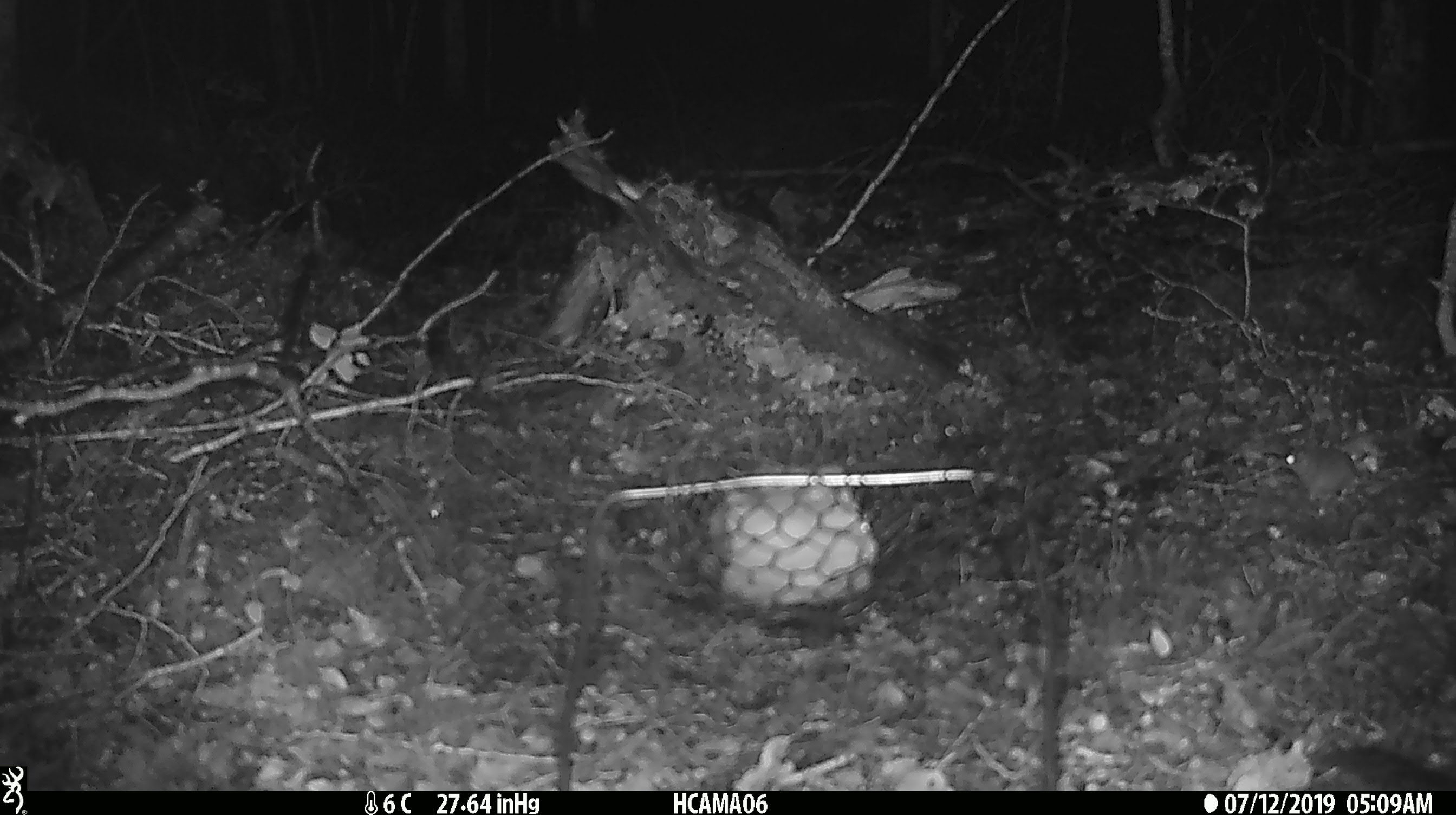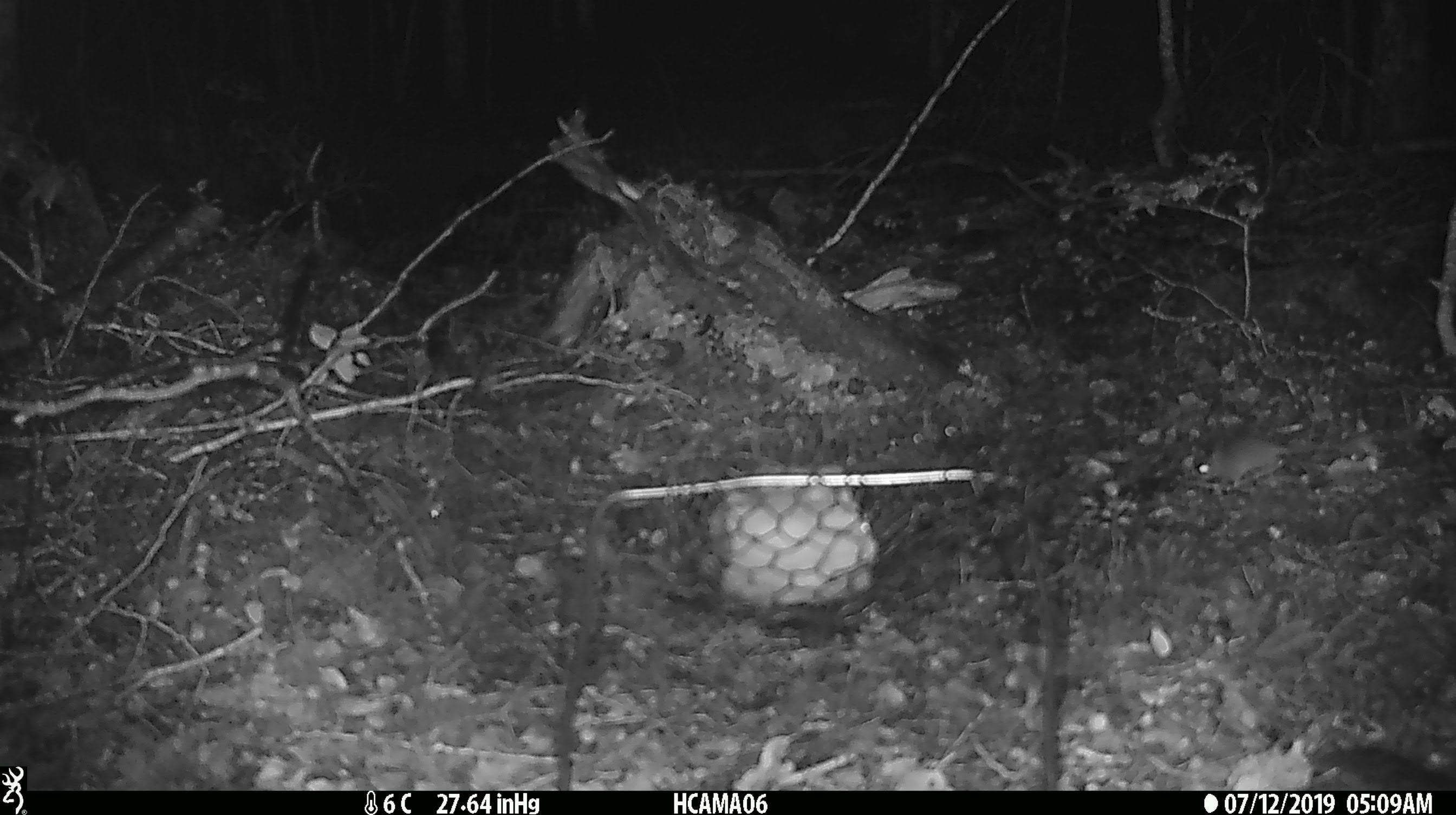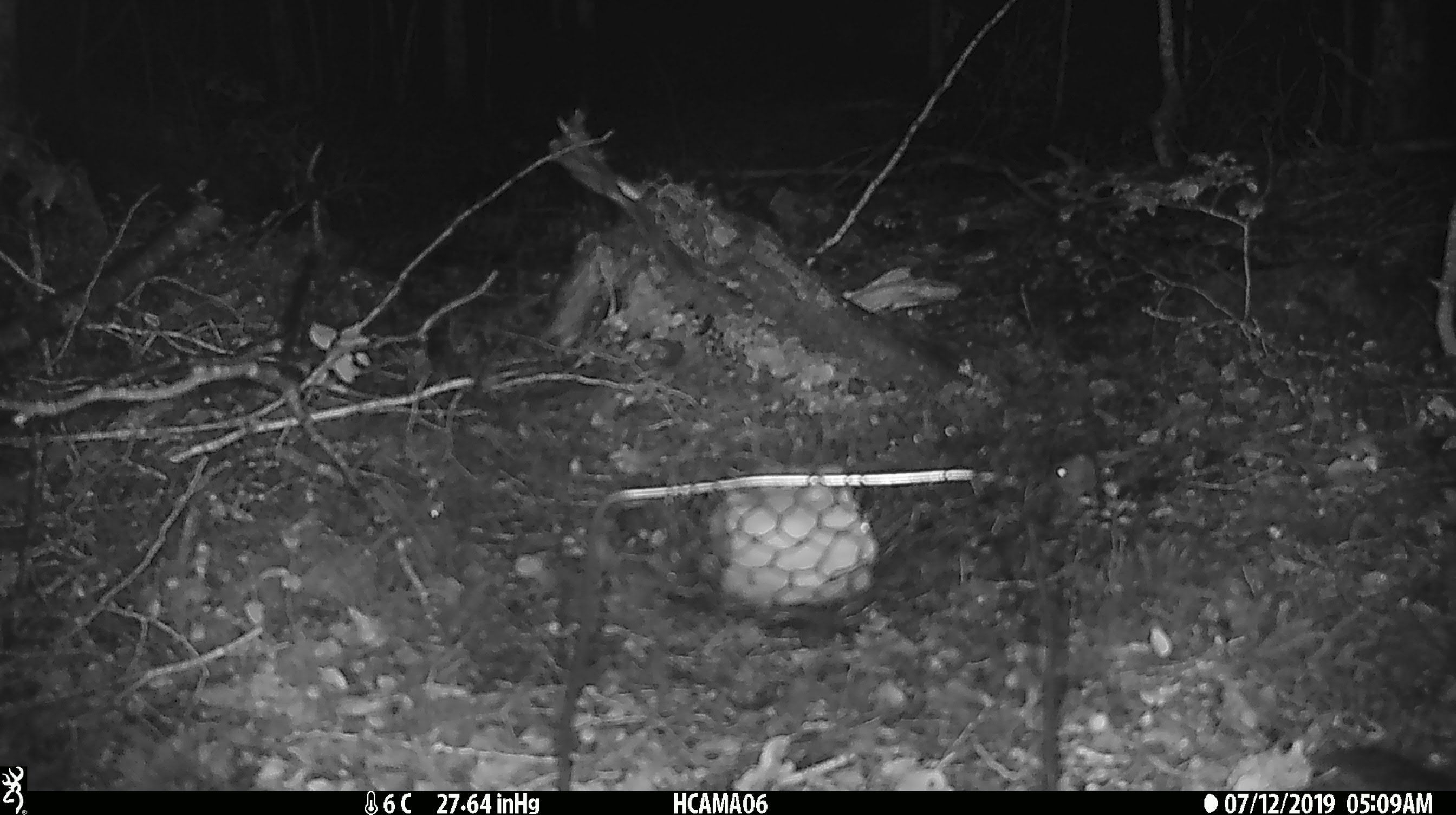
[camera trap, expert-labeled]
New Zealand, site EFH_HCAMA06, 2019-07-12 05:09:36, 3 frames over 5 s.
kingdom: Animalia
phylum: Chordata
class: Mammalia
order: Rodentia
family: Muridae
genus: Mus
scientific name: Mus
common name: mouse